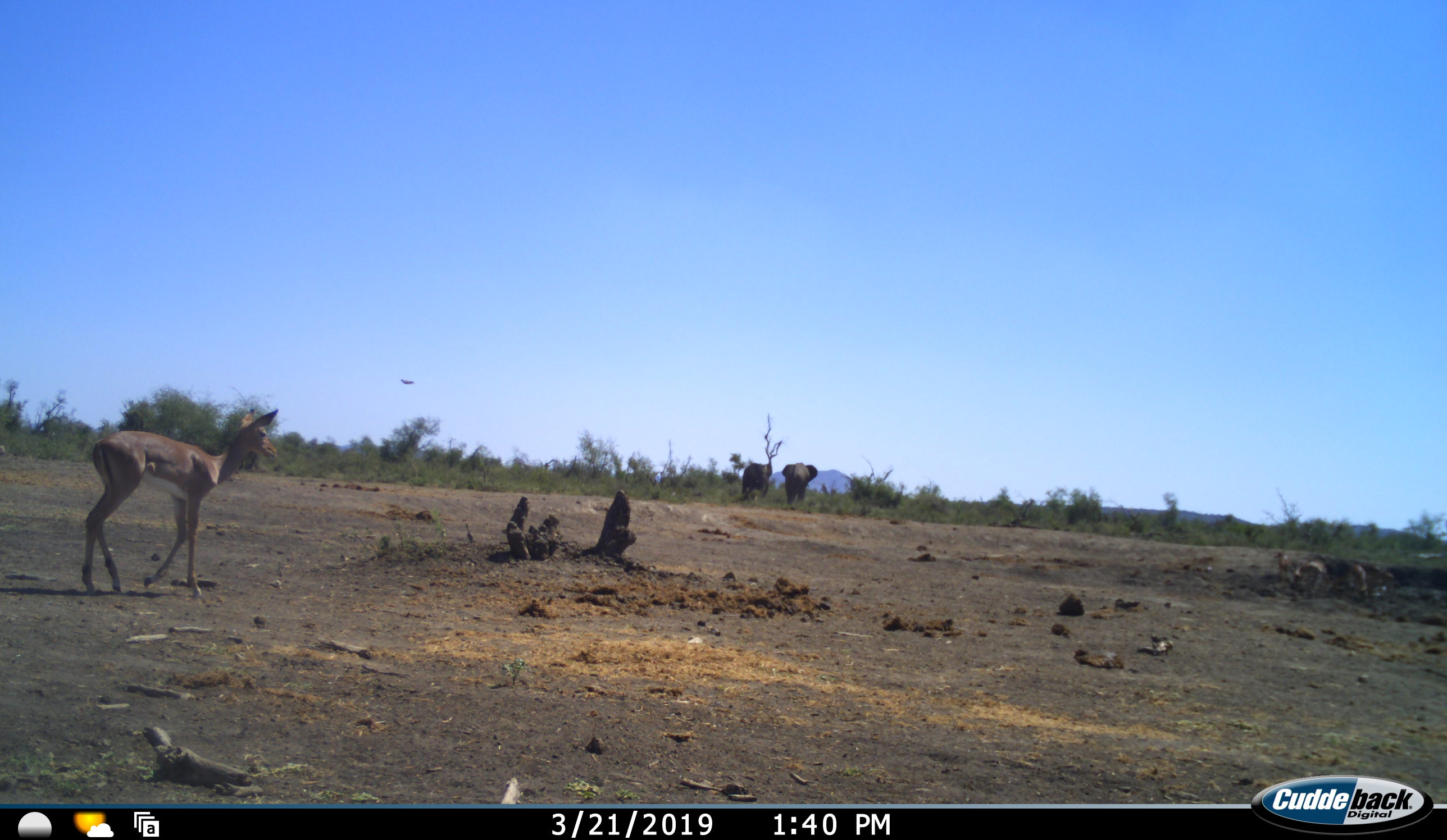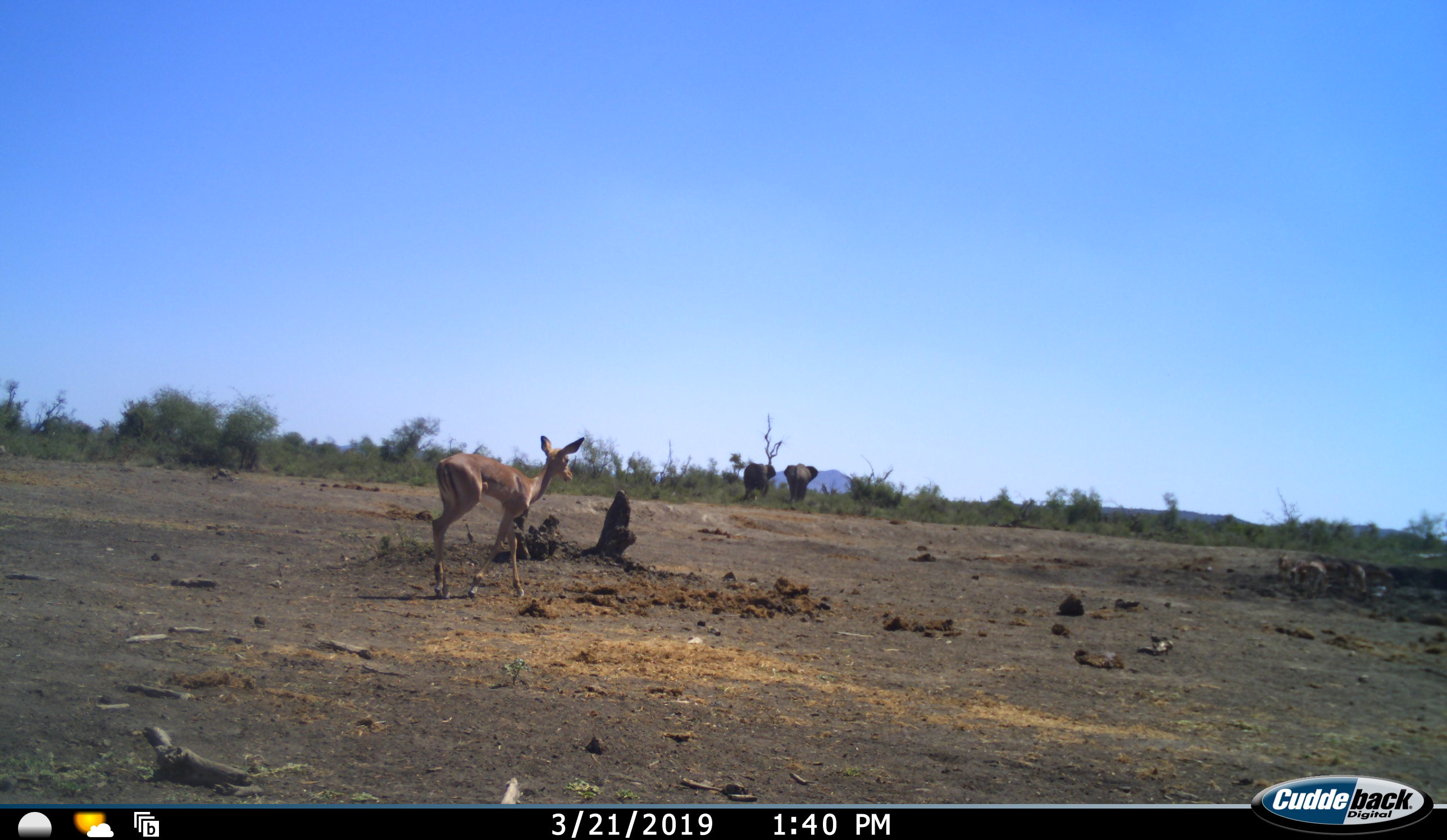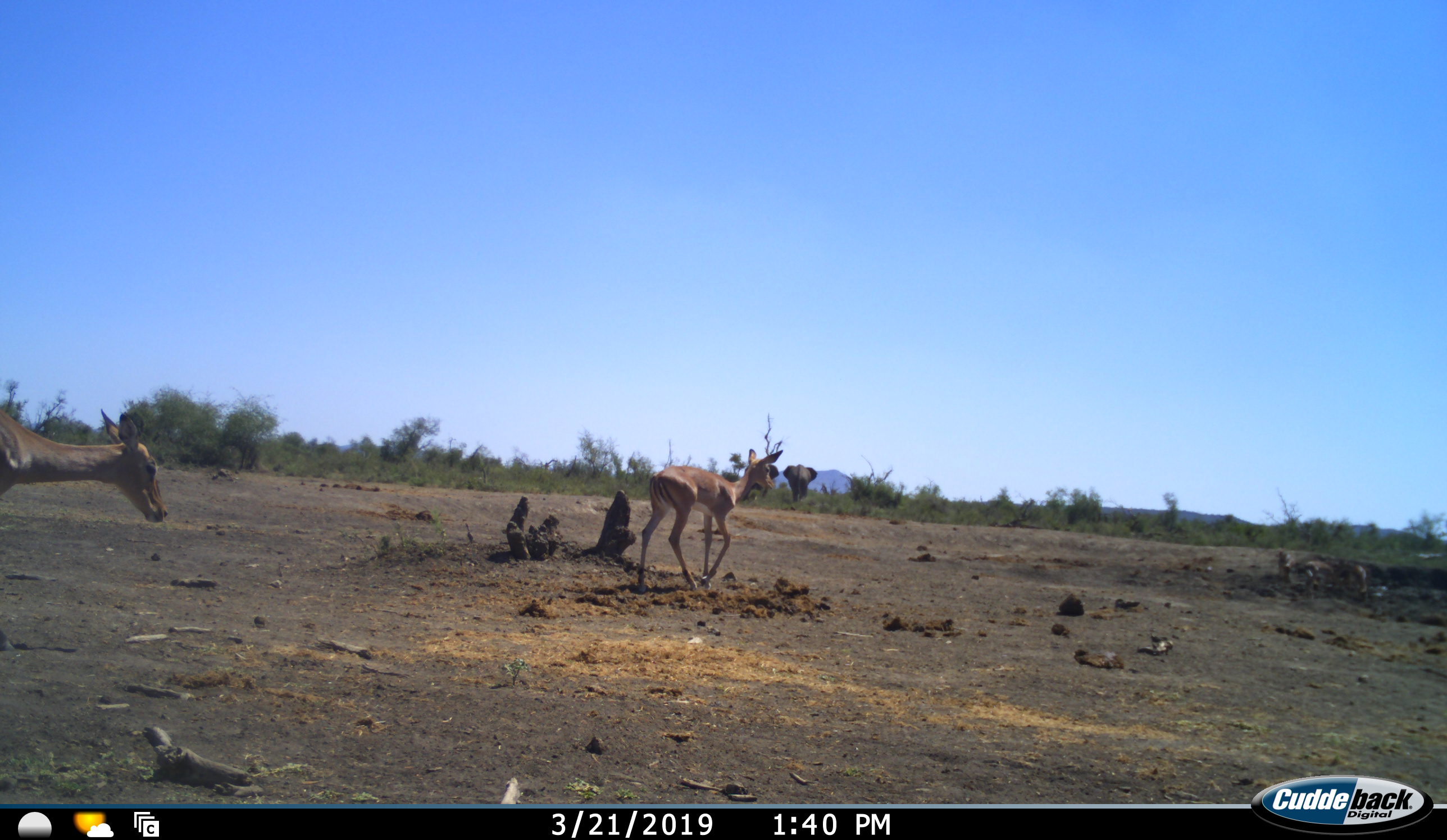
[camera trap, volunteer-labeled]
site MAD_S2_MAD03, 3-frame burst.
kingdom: Animalia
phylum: Chordata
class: Mammalia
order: Proboscidea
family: Elephantidae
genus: Loxodonta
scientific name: Loxodonta africana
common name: african bush elephant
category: elephant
Elephant (african bush elephant) (Loxodonta africana), count 2. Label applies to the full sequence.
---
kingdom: Animalia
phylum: Chordata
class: Mammalia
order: Artiodactyla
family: Bovidae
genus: Aepyceros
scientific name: Aepyceros melampus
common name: impala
Impala (Aepyceros melampus), count 2. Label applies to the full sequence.